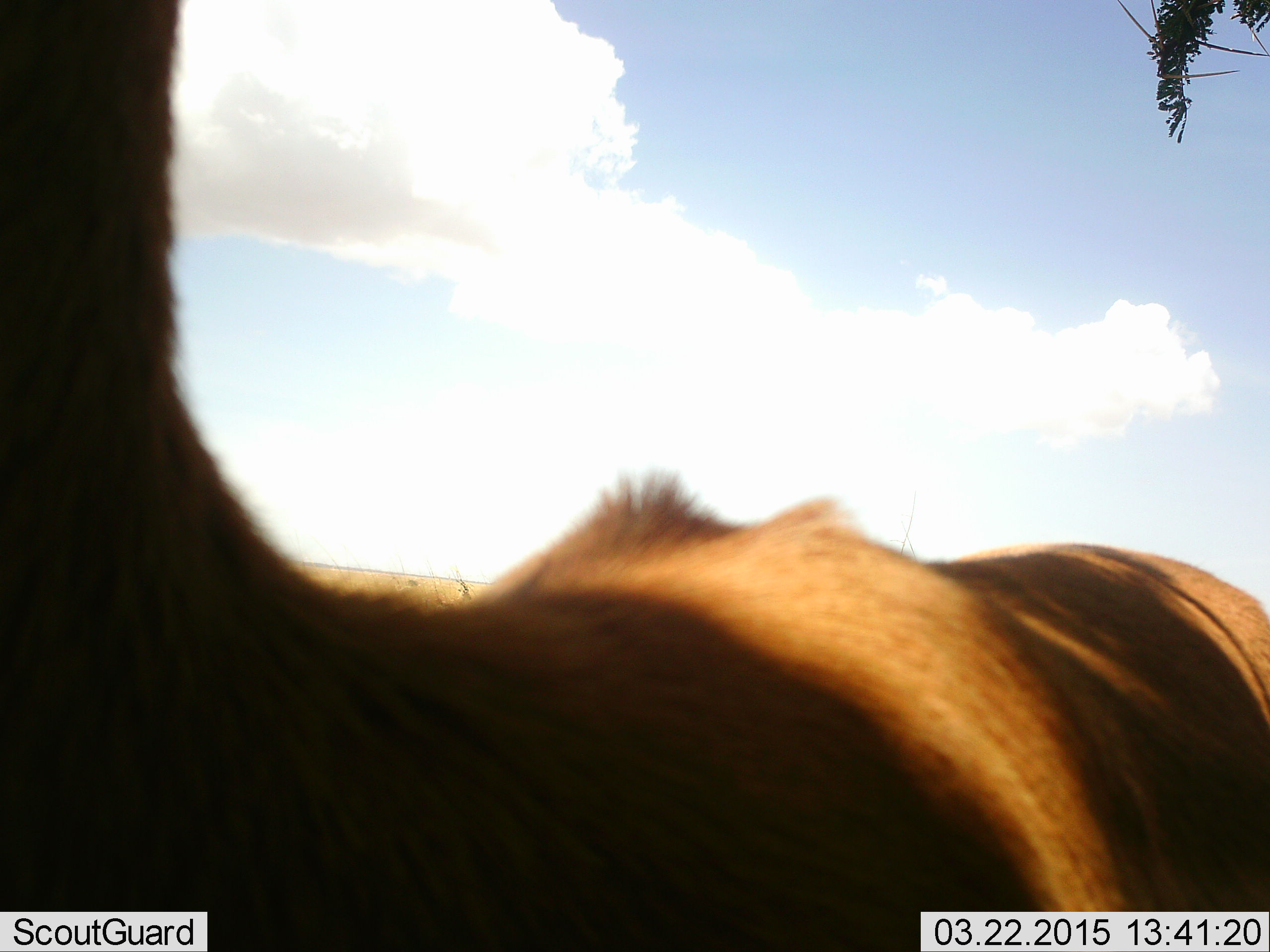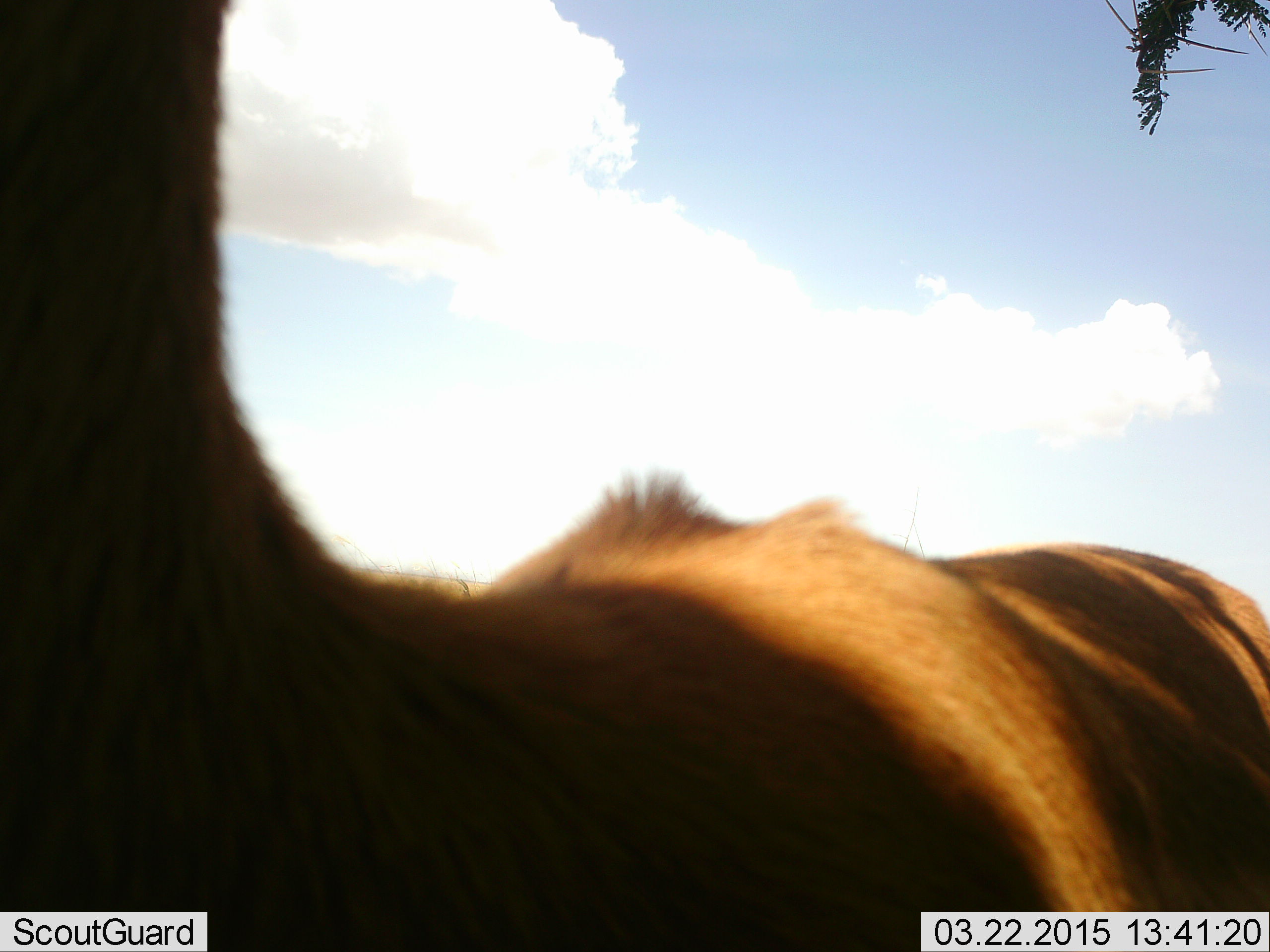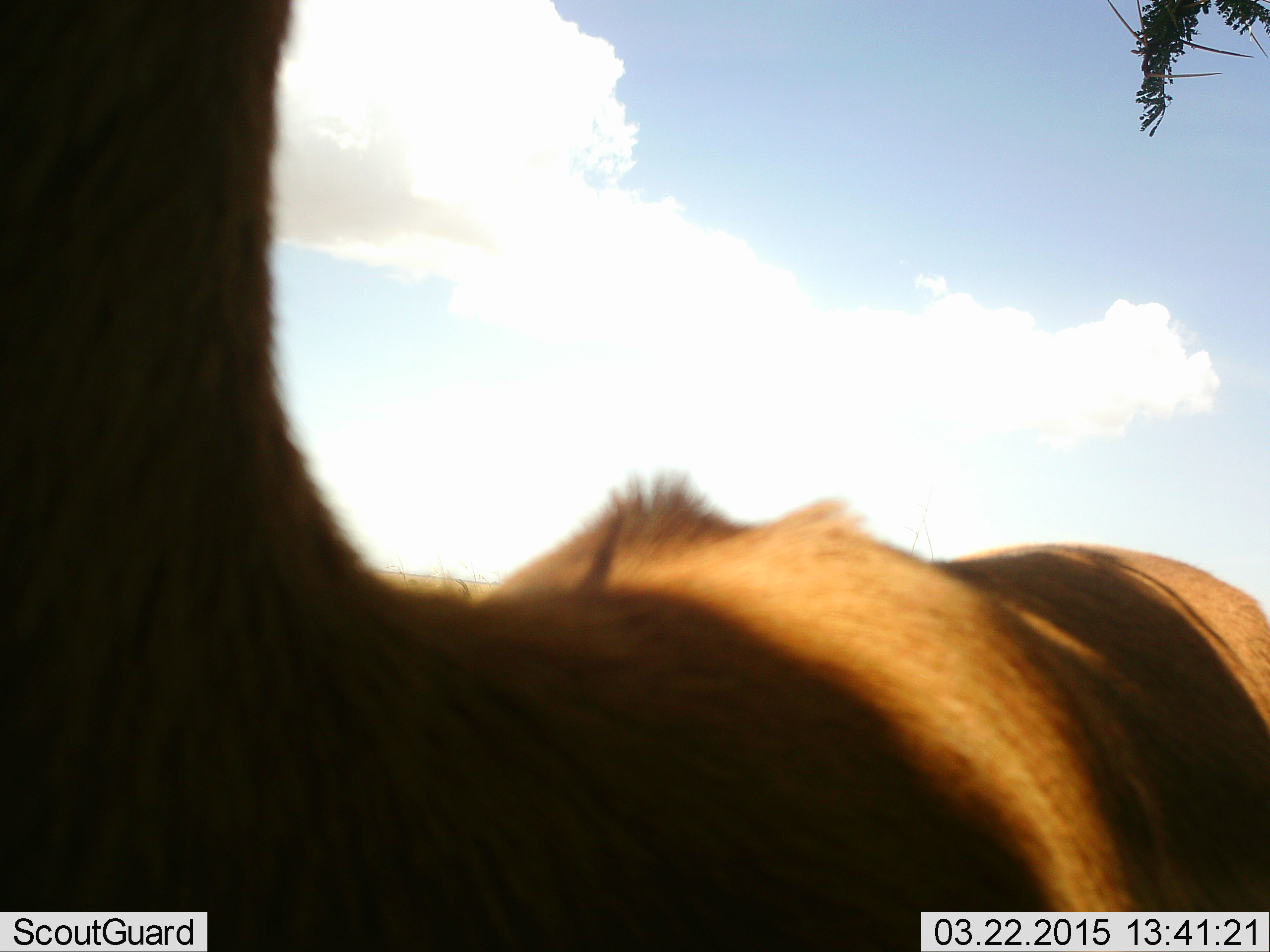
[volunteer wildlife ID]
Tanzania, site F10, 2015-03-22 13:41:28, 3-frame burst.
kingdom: Animalia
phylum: Chordata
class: Mammalia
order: Artiodactyla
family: Bovidae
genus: Alcelaphus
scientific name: Alcelaphus buselaphus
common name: hartebeest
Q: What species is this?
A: Hartebeest (Alcelaphus buselaphus).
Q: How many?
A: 1.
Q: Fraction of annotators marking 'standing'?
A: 83%.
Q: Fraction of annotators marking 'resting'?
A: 0%.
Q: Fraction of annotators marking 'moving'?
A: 17%.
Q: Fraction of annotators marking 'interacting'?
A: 0%.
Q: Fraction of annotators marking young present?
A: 0%.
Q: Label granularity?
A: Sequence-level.